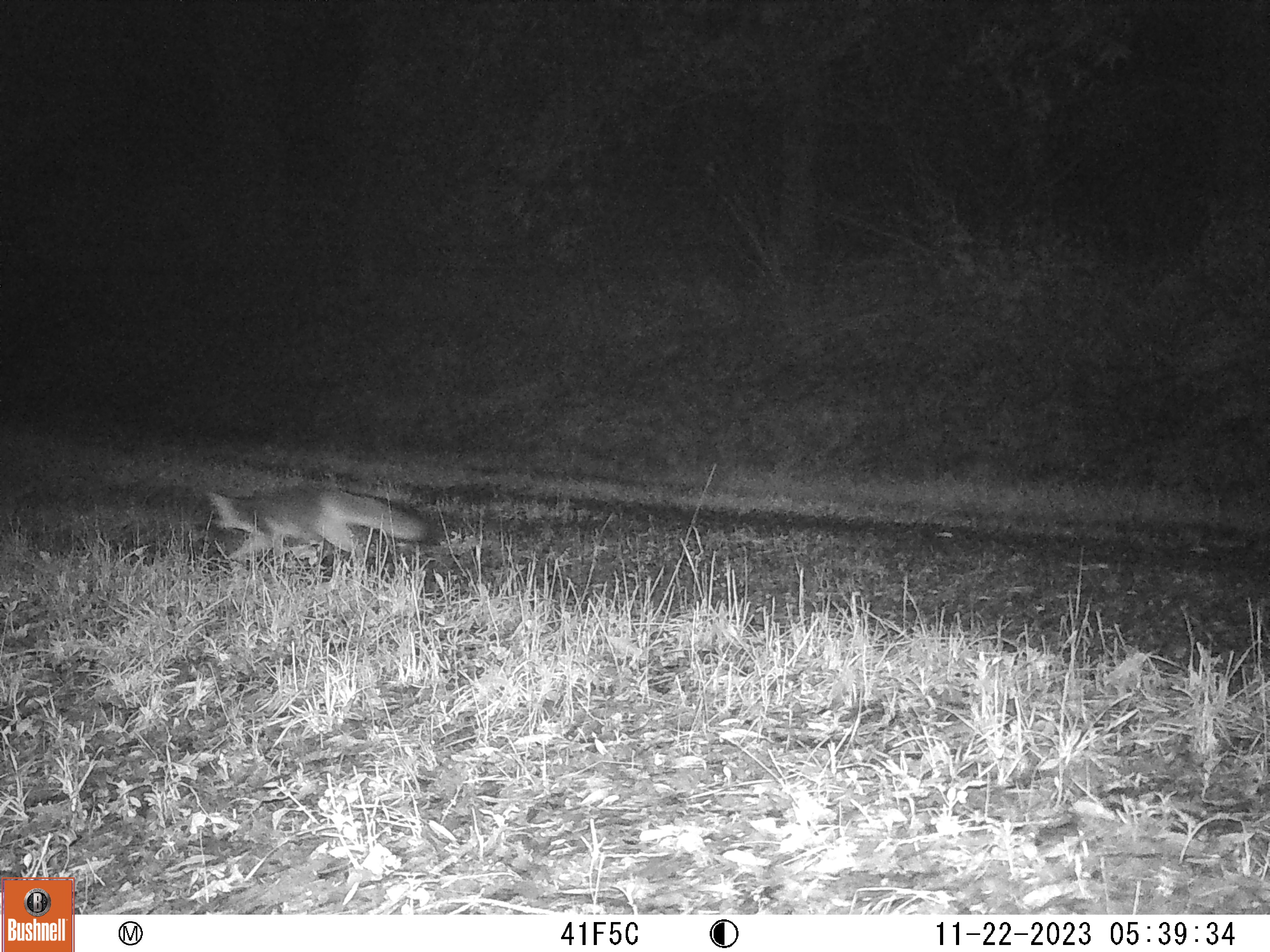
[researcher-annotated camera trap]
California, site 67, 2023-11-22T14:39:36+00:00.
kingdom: Animalia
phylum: Chordata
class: Mammalia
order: Carnivora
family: Canidae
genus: Urocyon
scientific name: Urocyon cinereoargenteus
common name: gray fox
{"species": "gray fox (Urocyon cinereoargenteus)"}